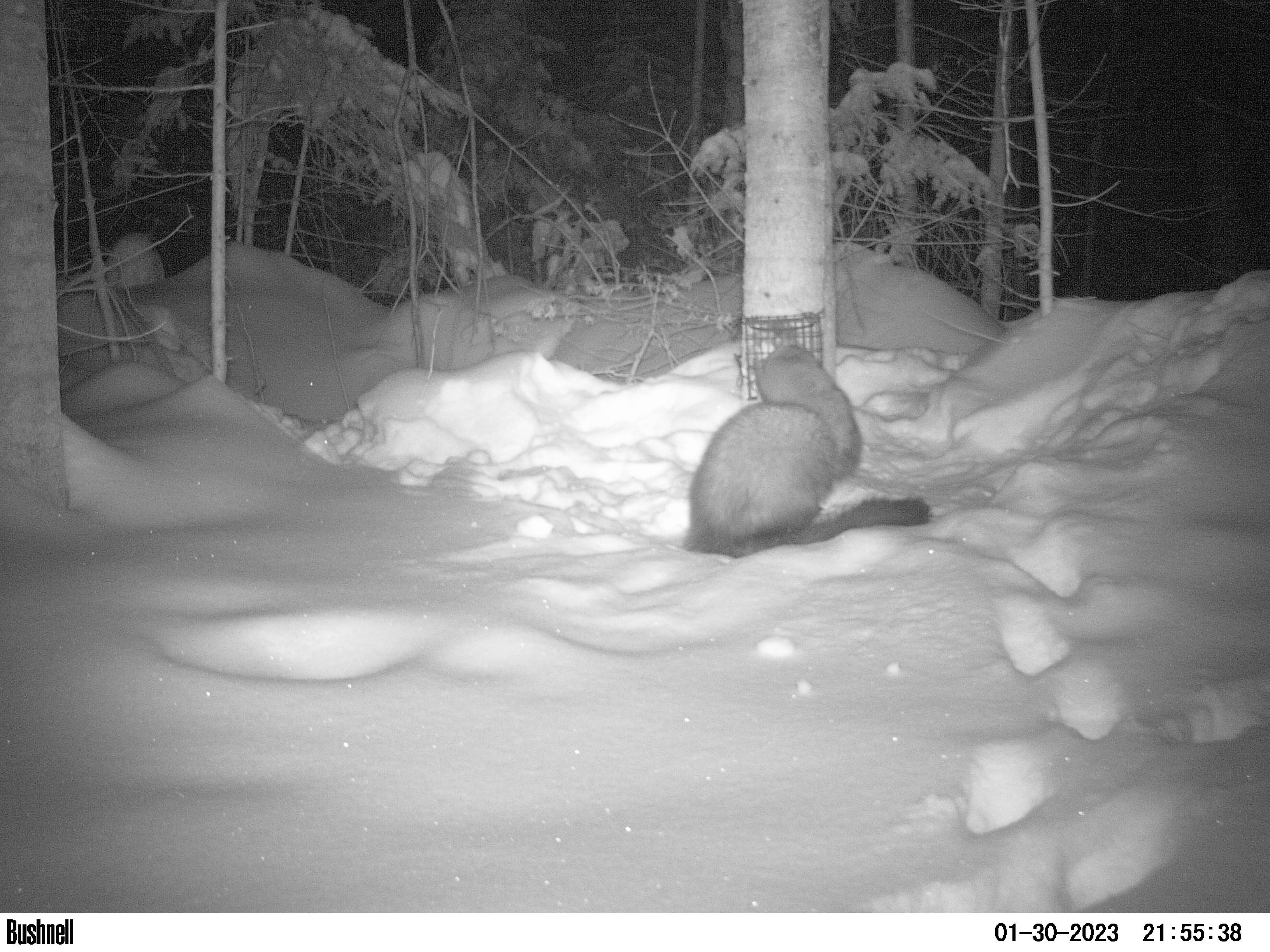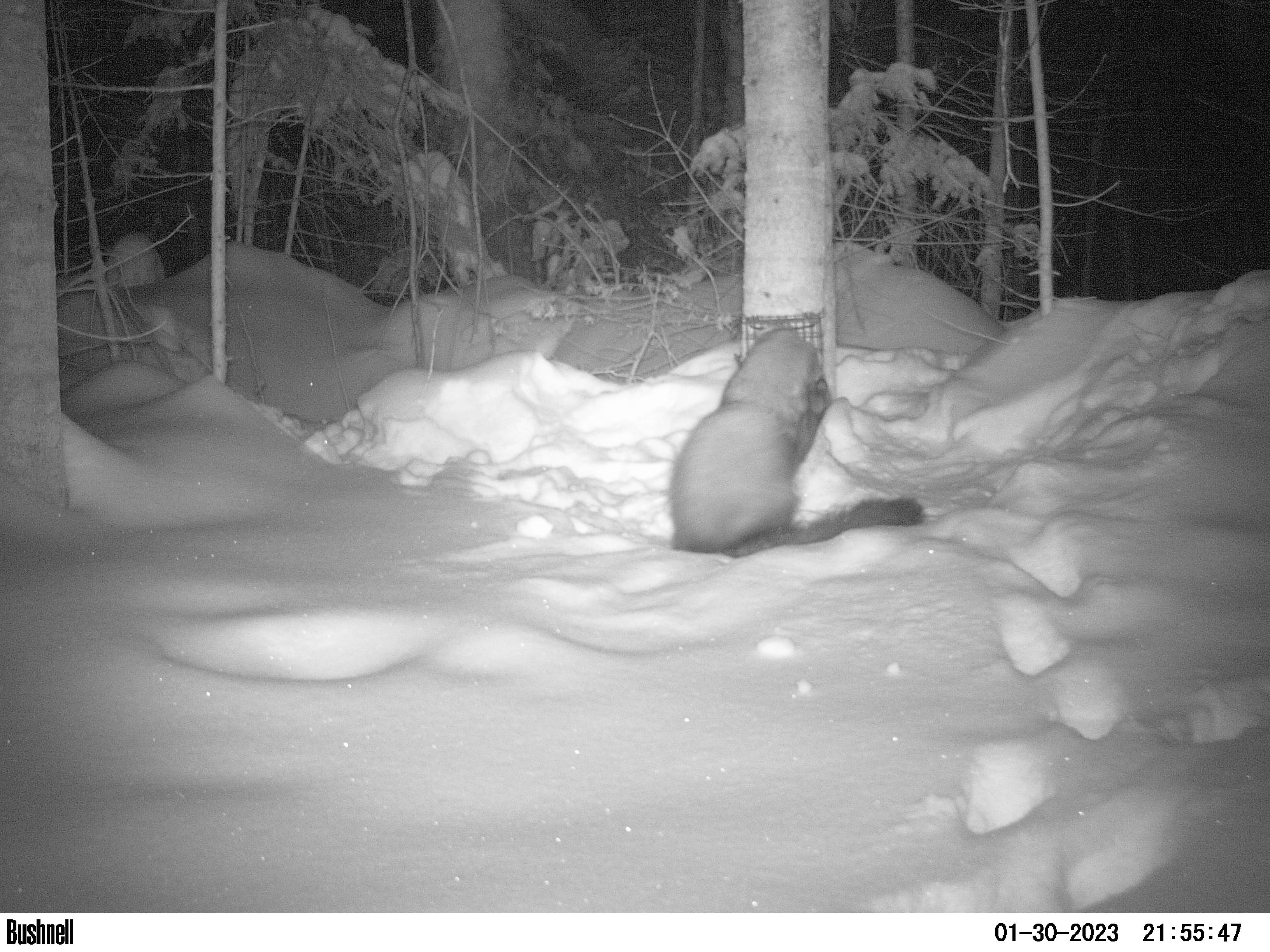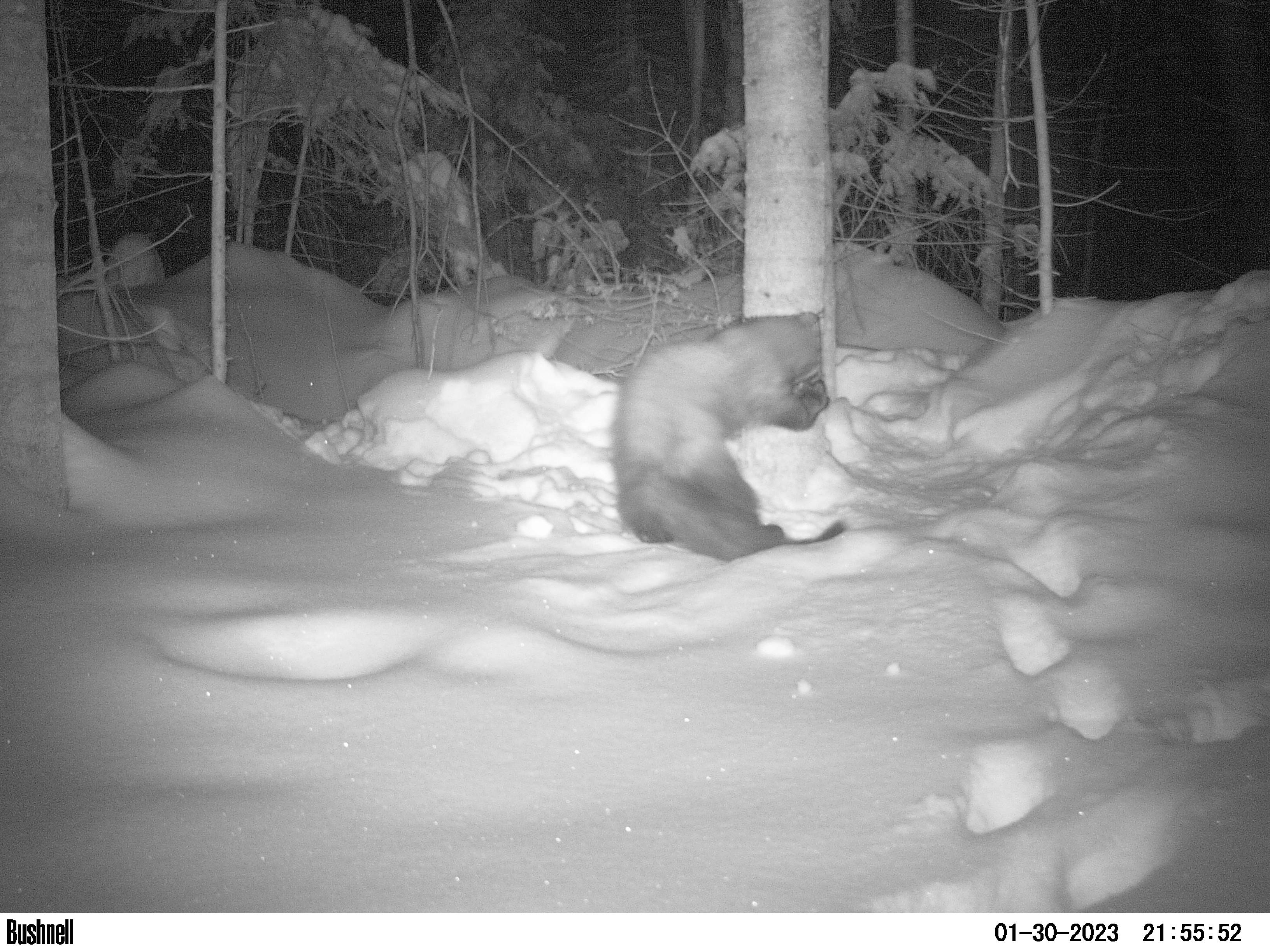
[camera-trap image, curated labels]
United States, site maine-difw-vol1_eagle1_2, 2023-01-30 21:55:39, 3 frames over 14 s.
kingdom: Animalia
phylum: Chordata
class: Mammalia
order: Carnivora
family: Mustelidae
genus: Pekania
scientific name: Pekania pennanti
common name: fisher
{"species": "fisher (Pekania pennanti)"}